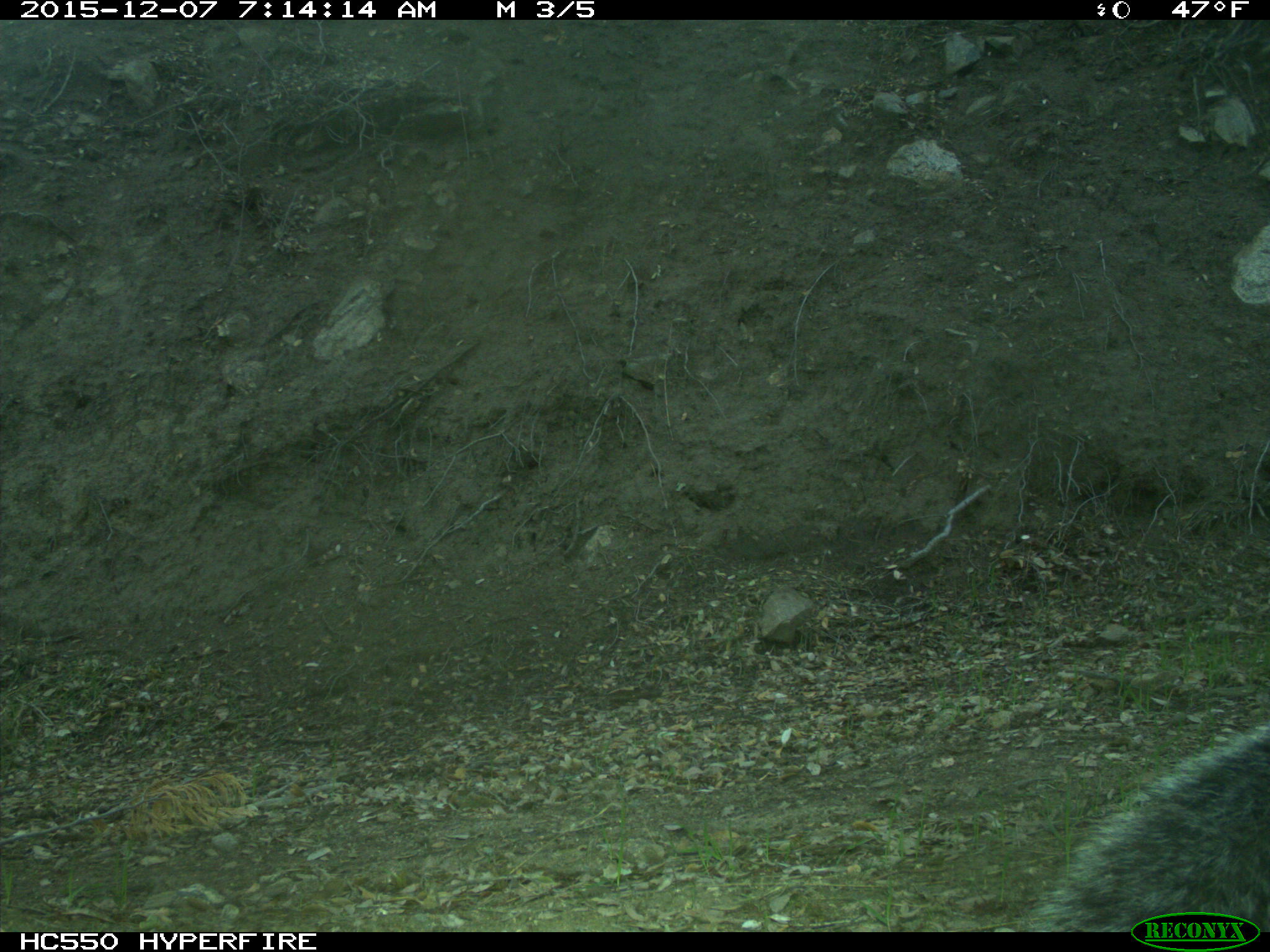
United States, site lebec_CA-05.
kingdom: Animalia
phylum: Chordata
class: Mammalia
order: Rodentia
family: Sciuridae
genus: Sciurus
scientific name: Sciurus carolinensis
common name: eastern gray squirrel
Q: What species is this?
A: Sciurus carolinensis (eastern gray squirrel).